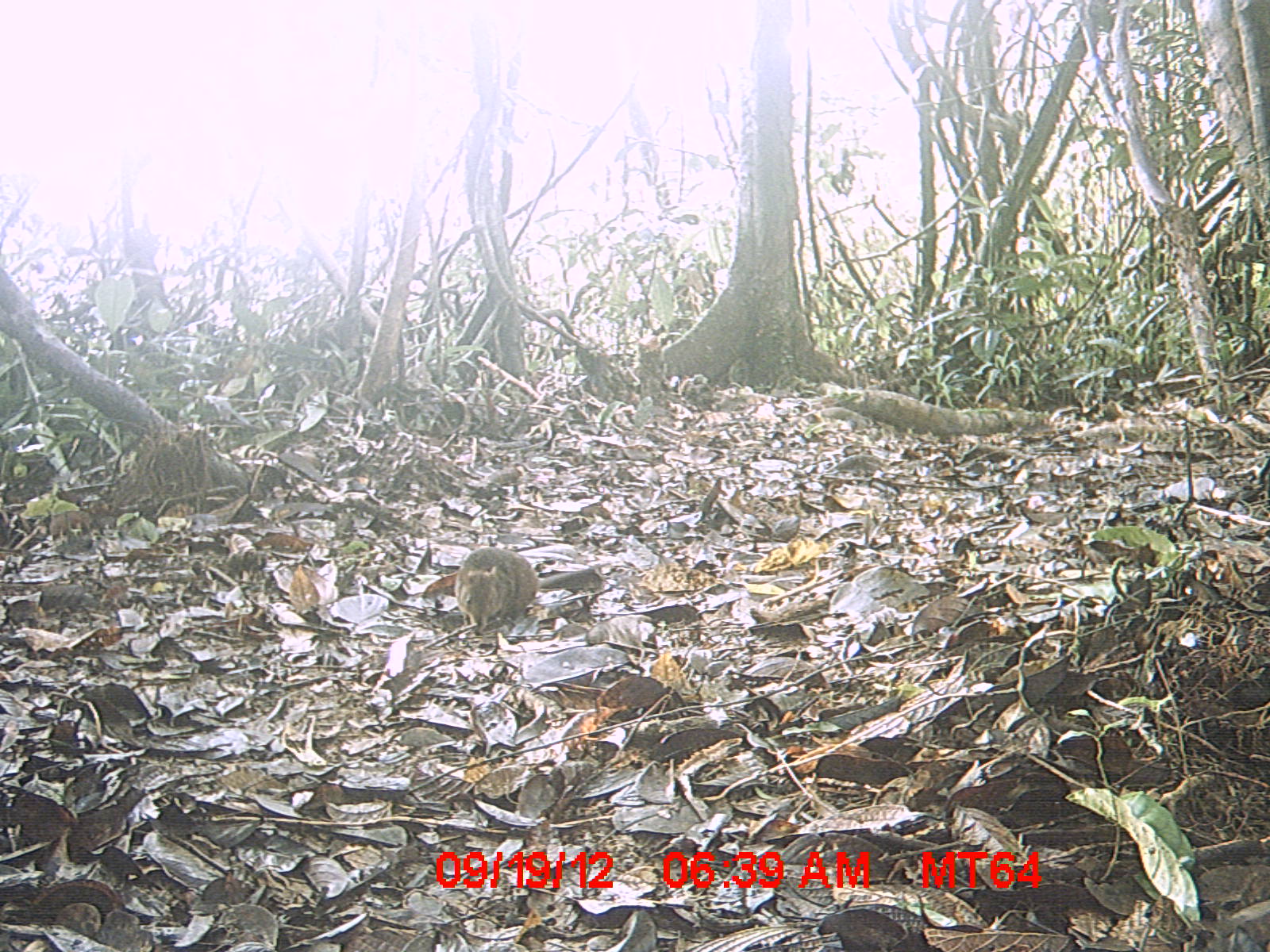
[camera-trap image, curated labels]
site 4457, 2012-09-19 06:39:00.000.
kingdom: Animalia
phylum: Chordata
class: Mammalia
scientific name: Mammalia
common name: mammals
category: small mammal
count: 1